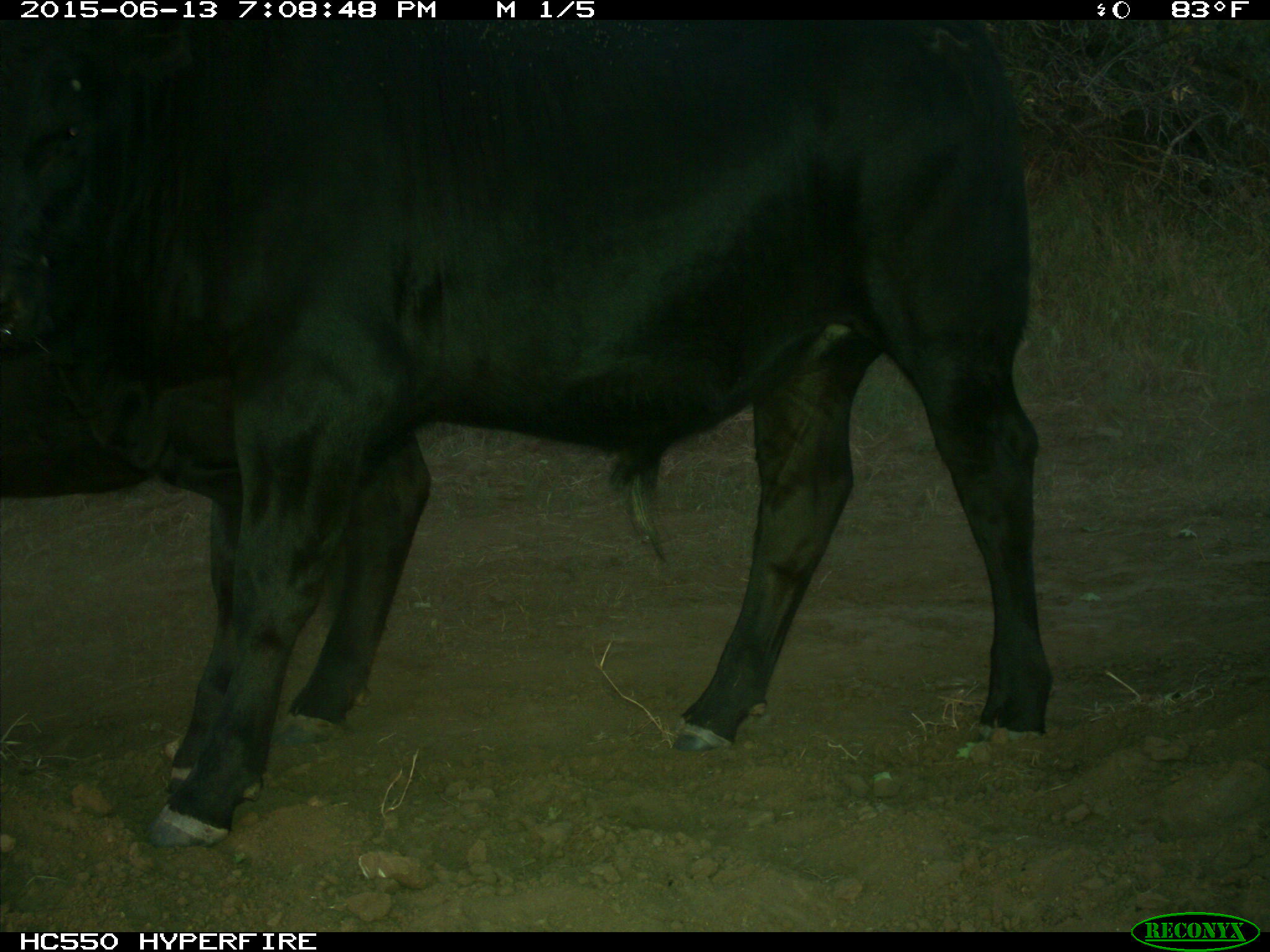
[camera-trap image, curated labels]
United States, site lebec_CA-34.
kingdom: Animalia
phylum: Chordata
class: Mammalia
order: Artiodactyla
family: Bovidae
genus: Bos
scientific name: Bos taurus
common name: domestic cow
Bos taurus (domestic cow).